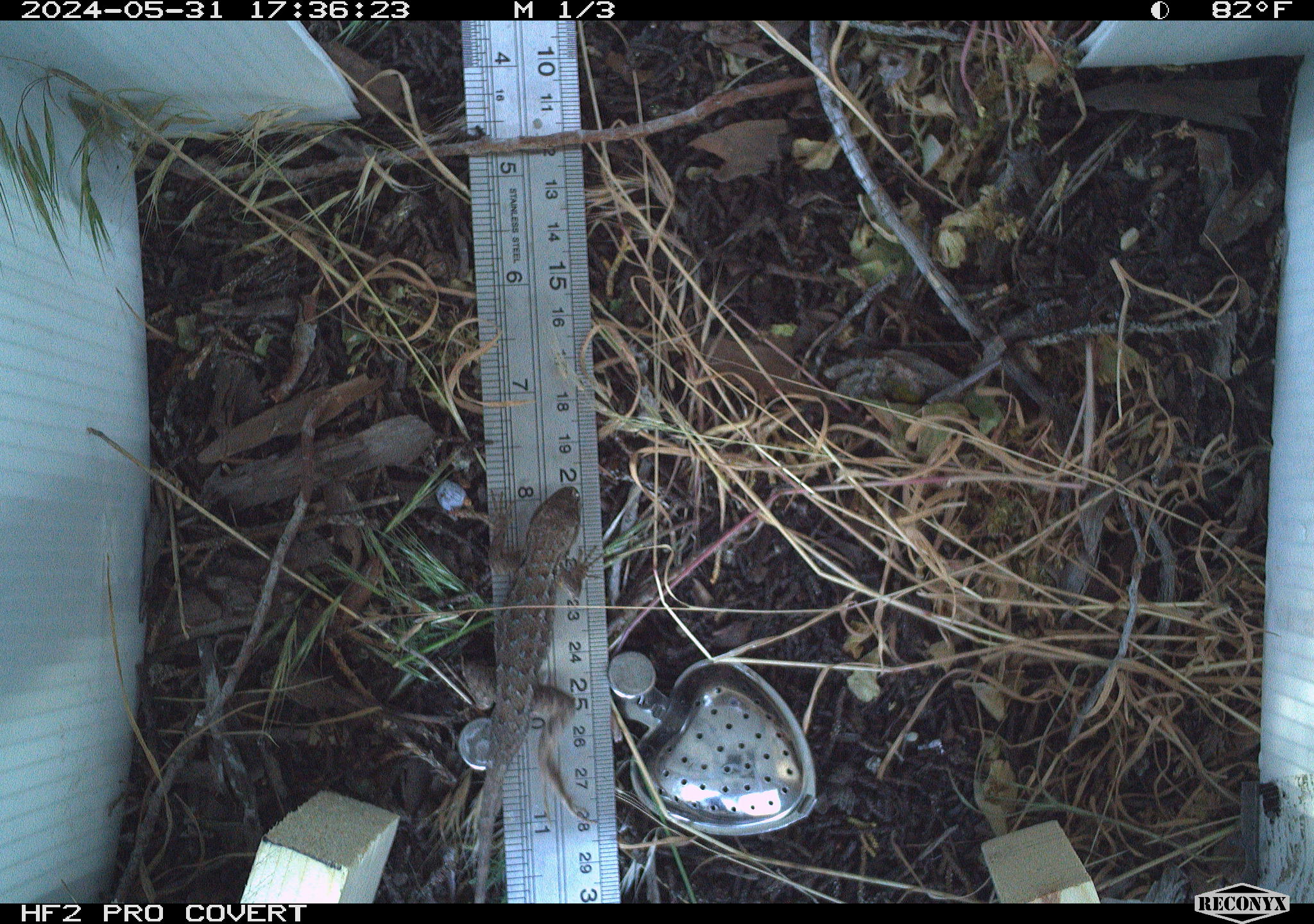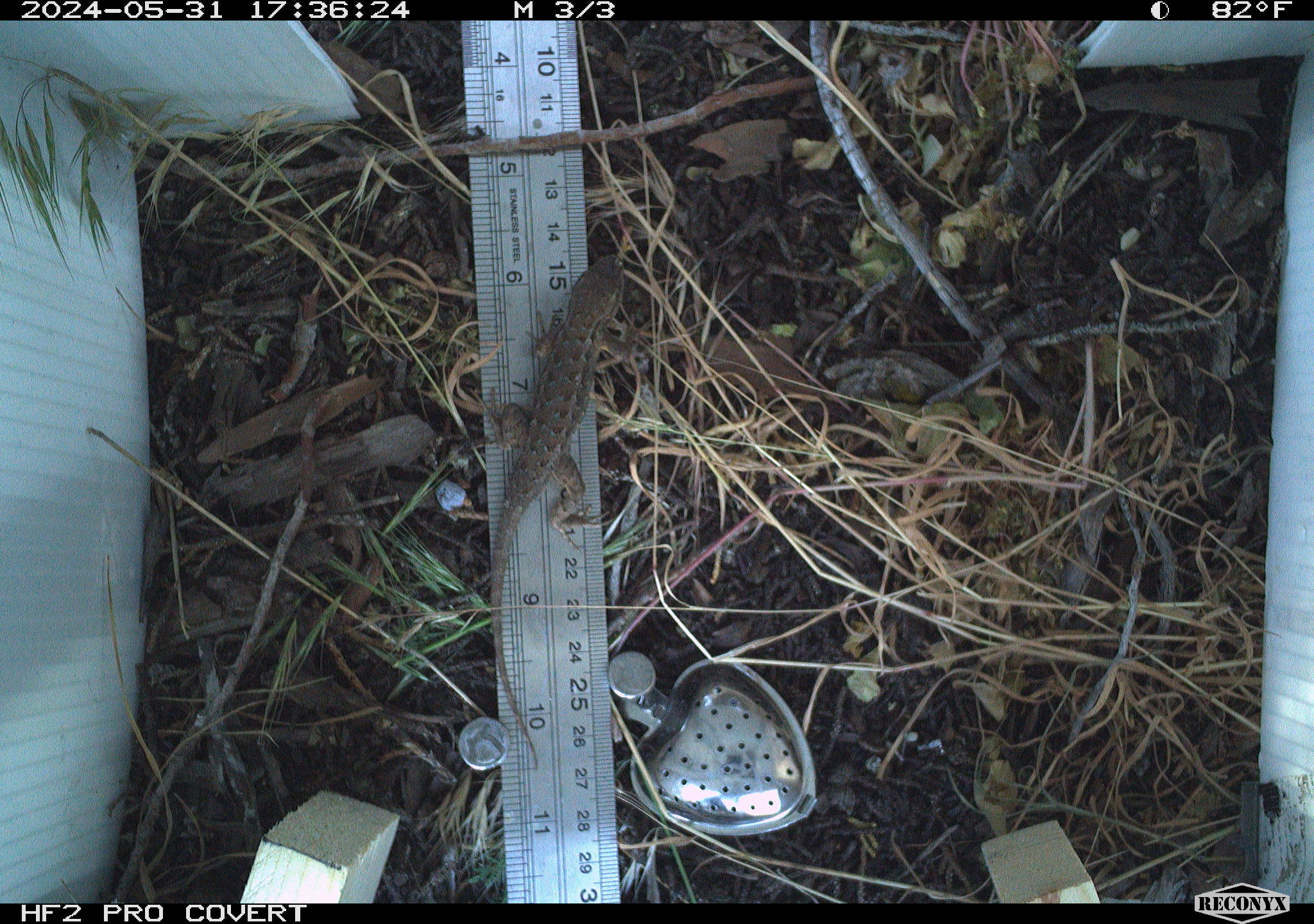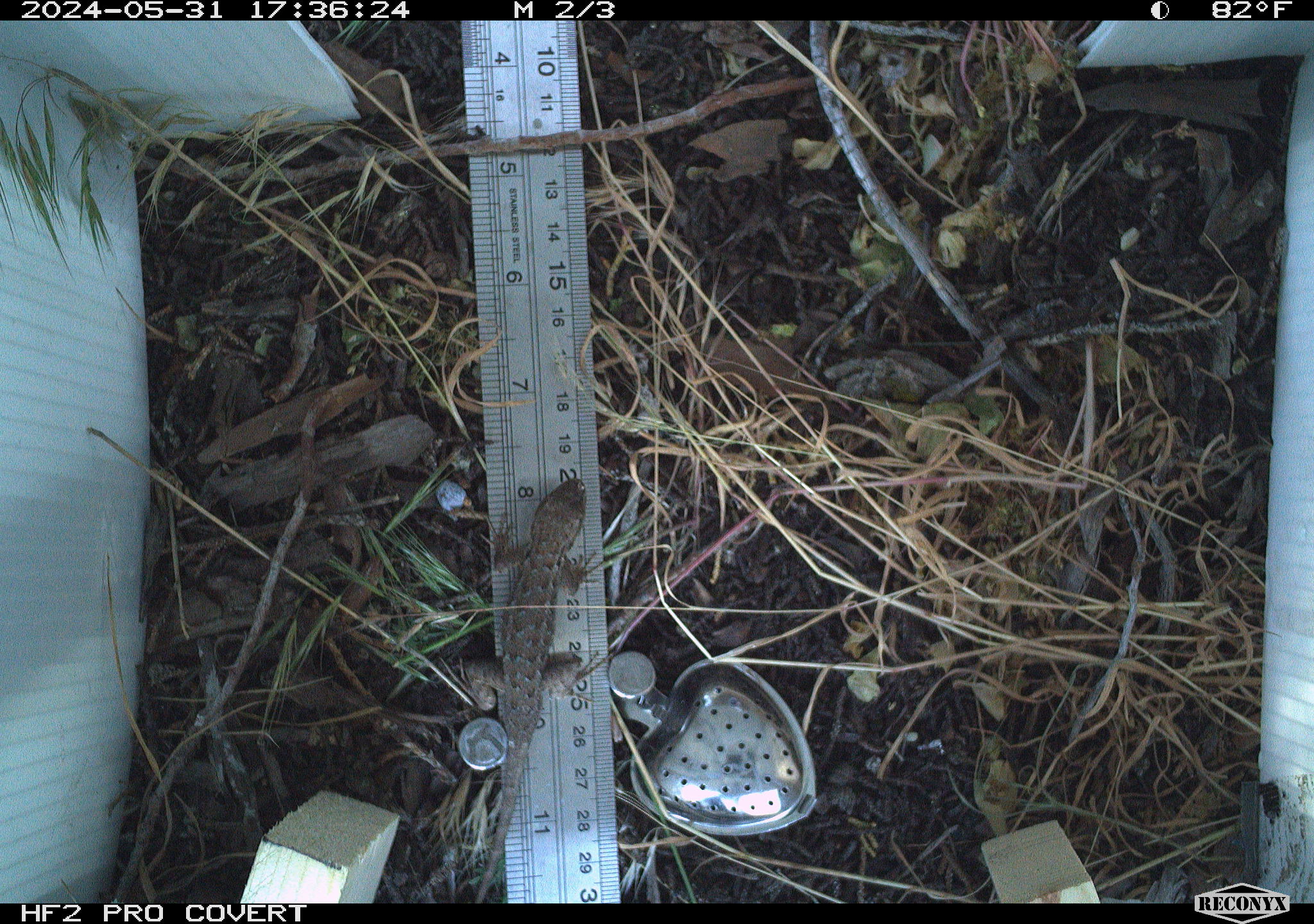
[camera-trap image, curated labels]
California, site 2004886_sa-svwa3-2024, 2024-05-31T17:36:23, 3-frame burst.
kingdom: Animalia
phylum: Chordata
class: Reptilia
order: Squamata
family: Phrynosomatidae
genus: Sceloporus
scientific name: Sceloporus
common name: spiny lizards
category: sceloporus species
Sceloporus species (spiny lizards) (Sceloporus).